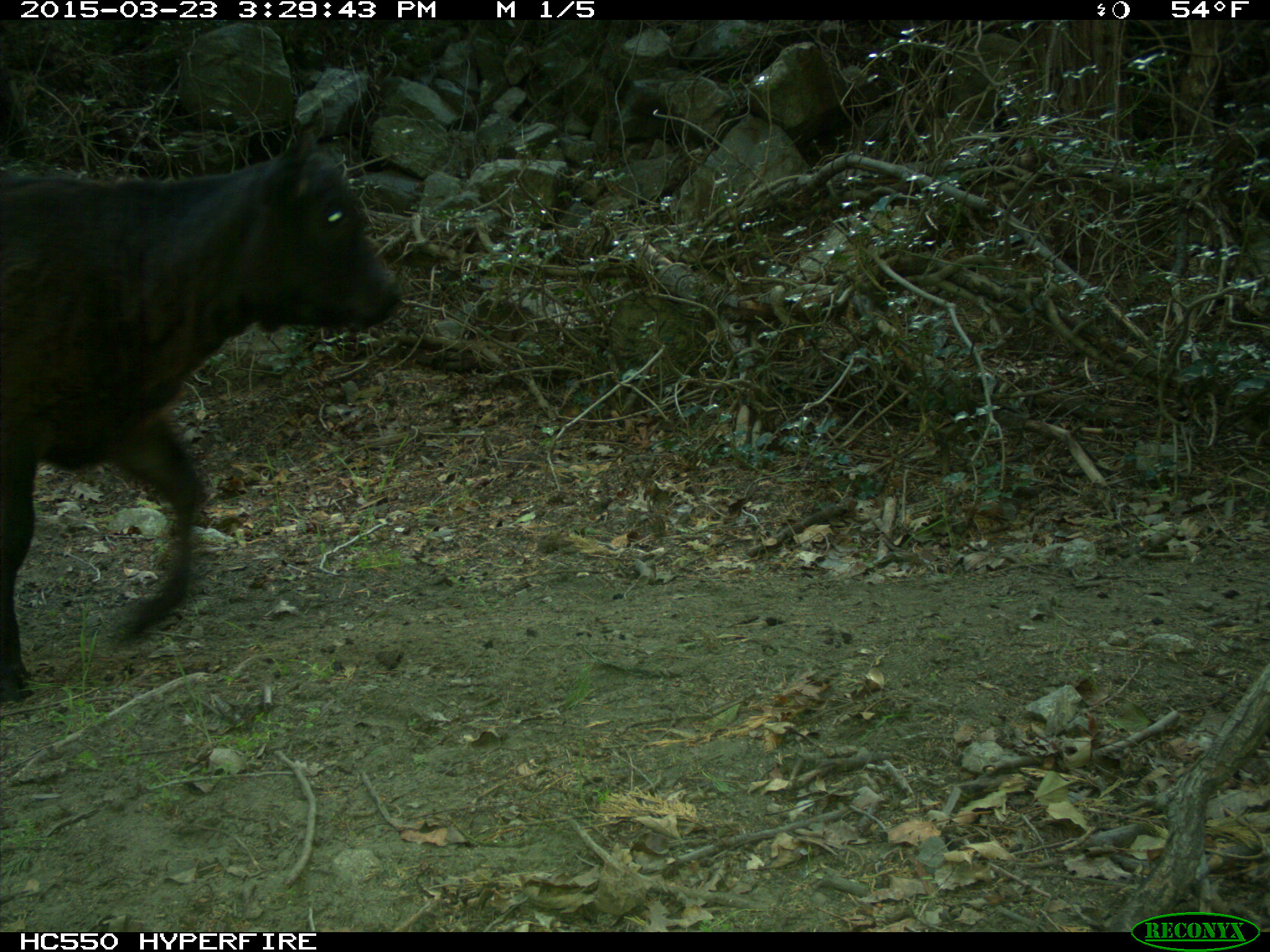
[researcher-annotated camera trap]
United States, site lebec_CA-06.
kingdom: Animalia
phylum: Chordata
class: Mammalia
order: Artiodactyla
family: Bovidae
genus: Bos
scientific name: Bos taurus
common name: domestic cow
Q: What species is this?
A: Bos taurus (domestic cow).